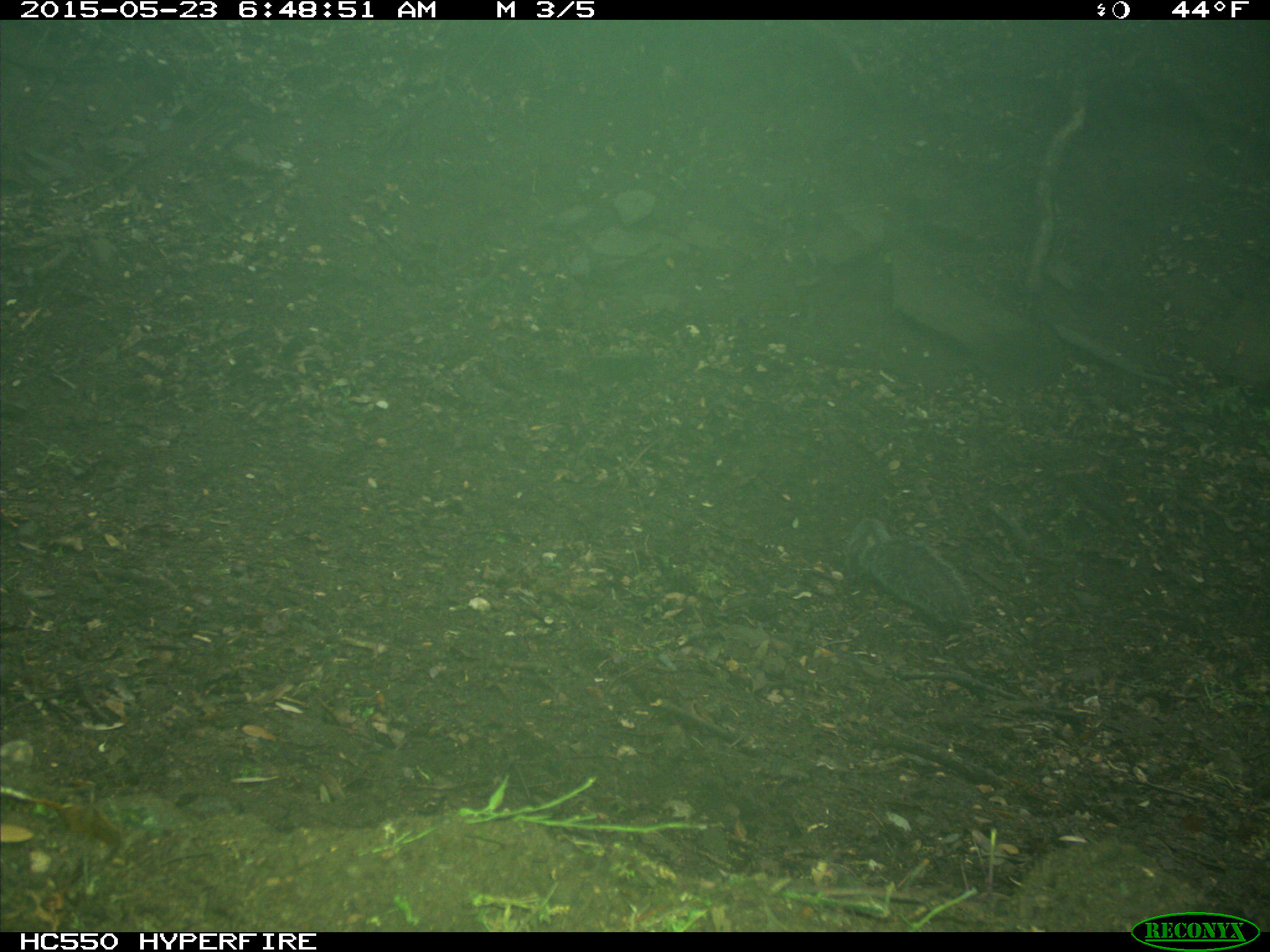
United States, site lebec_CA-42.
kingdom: Animalia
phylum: Chordata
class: Mammalia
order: Rodentia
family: Sciuridae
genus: Sciurus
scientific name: Sciurus carolinensis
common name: eastern gray squirrel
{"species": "Sciurus carolinensis (eastern gray squirrel)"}